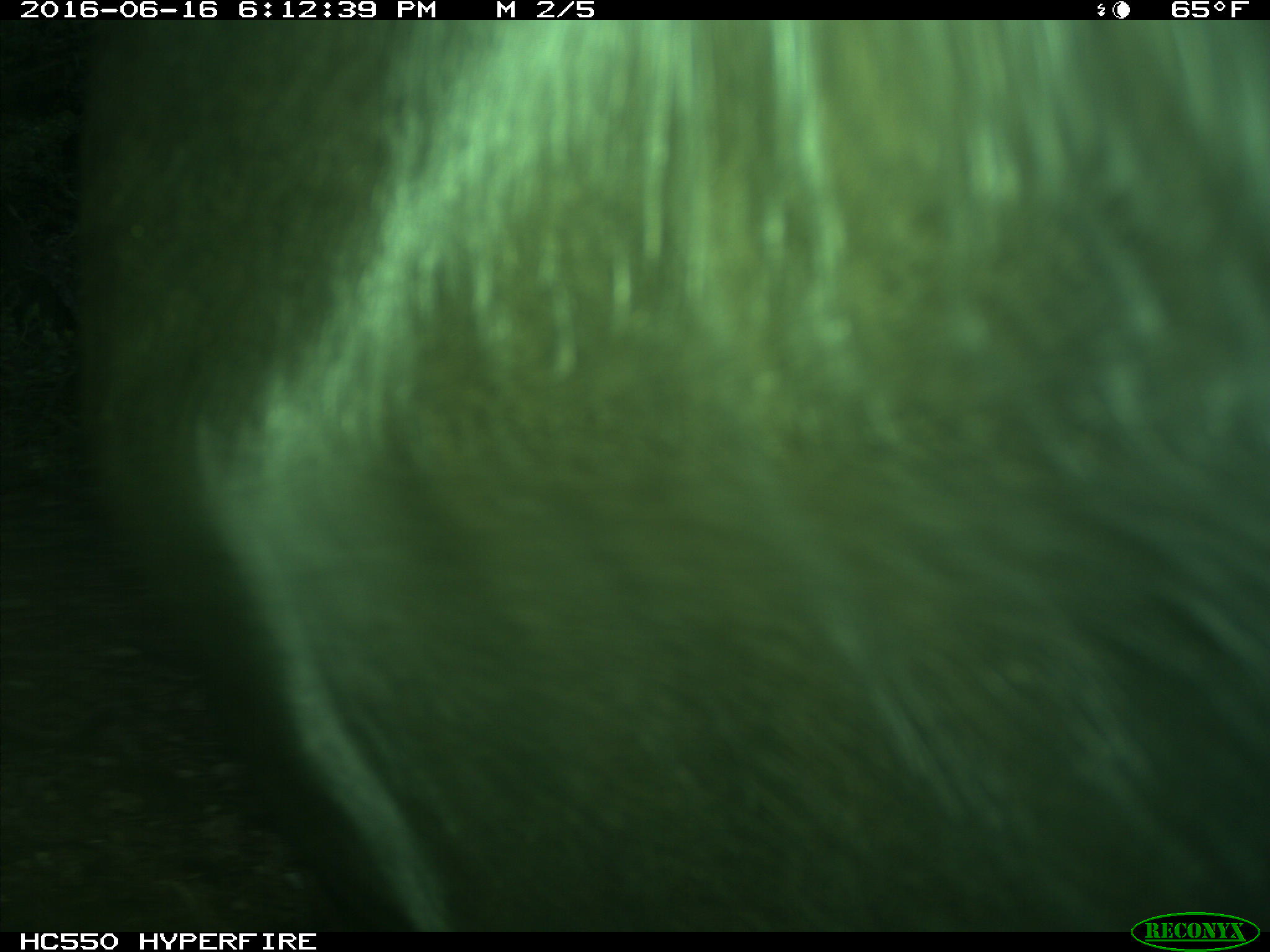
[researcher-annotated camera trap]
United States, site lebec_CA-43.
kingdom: Animalia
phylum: Chordata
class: Mammalia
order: Artiodactyla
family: Bovidae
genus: Bos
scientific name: Bos taurus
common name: domestic cow